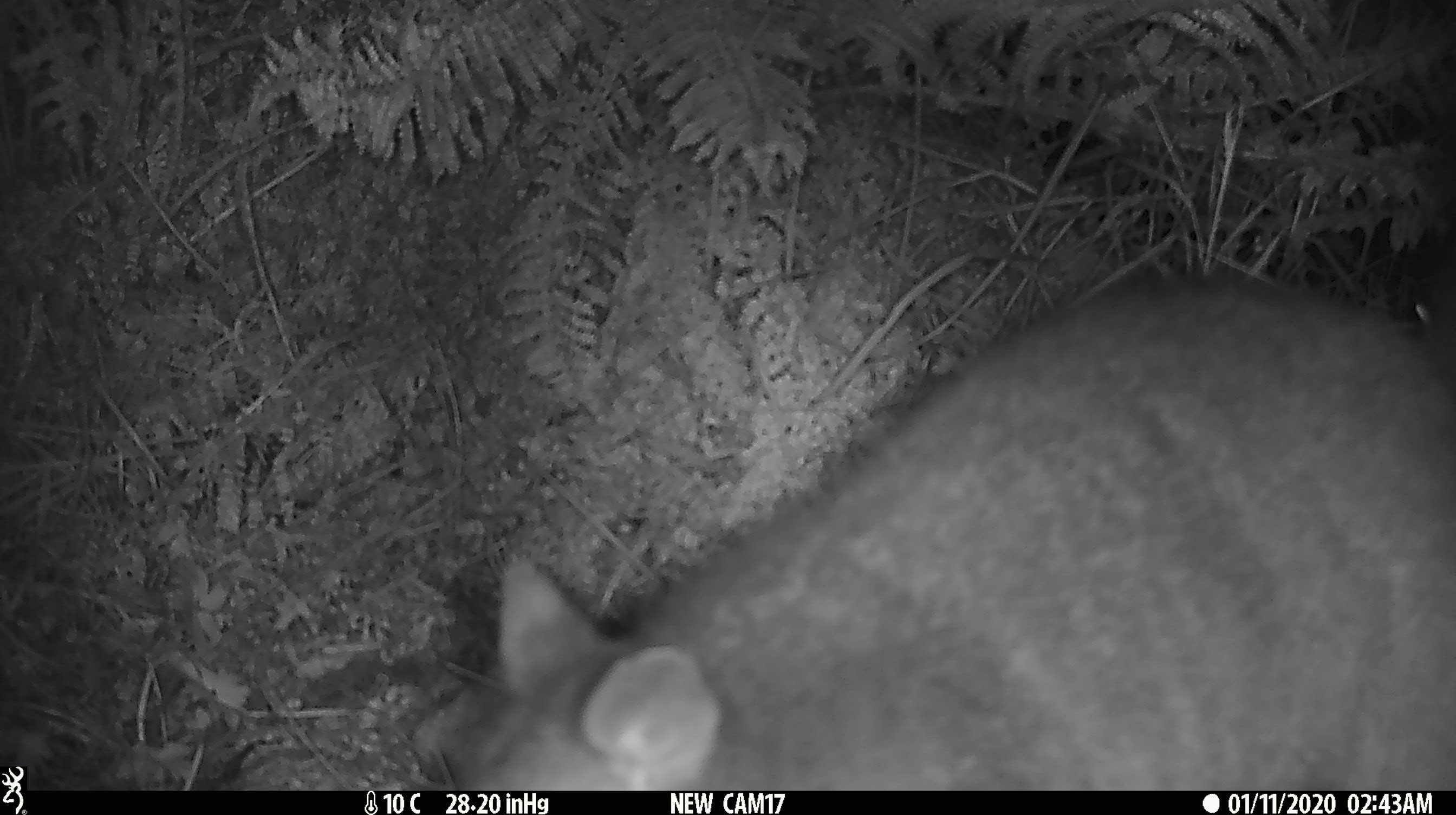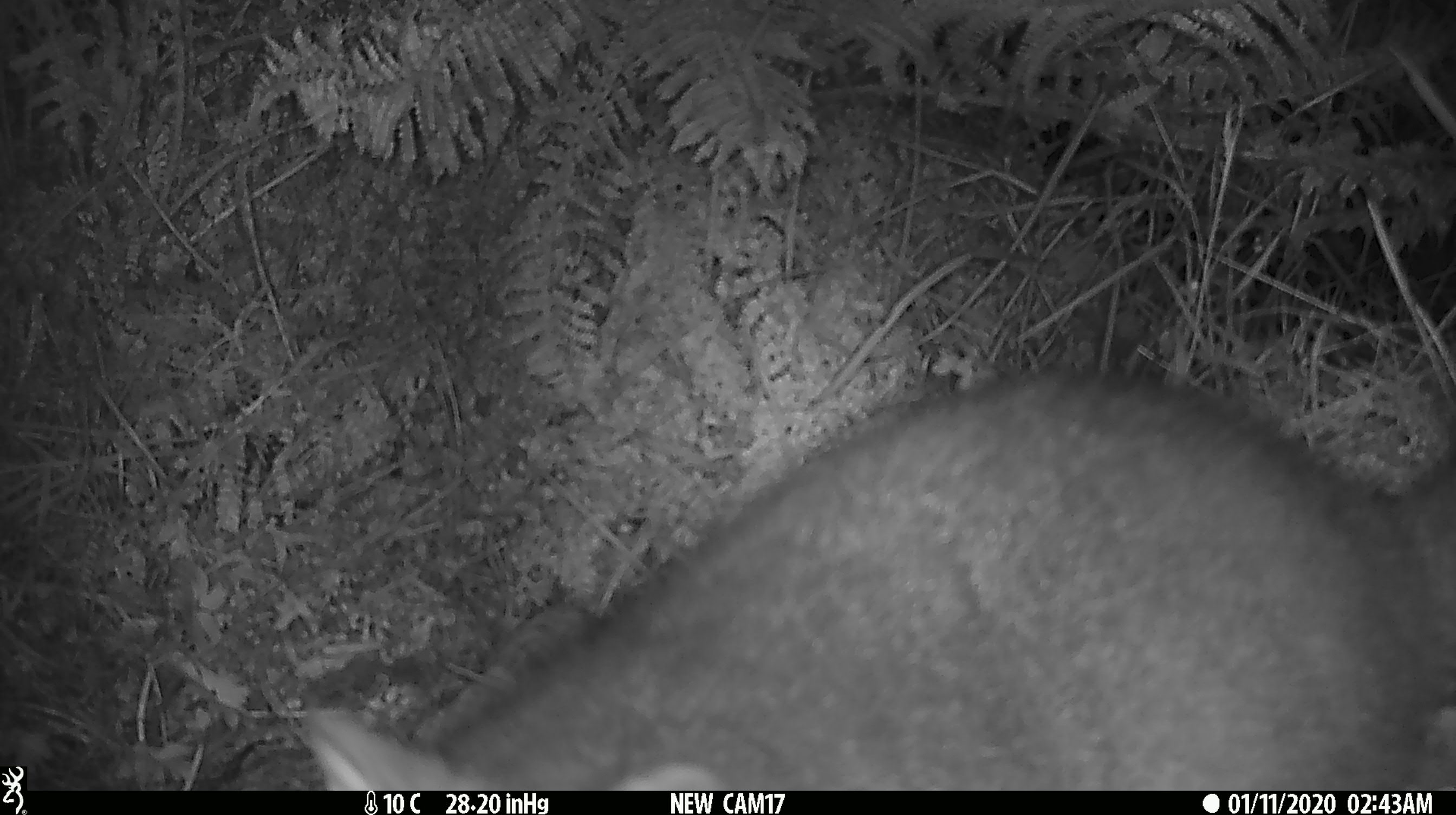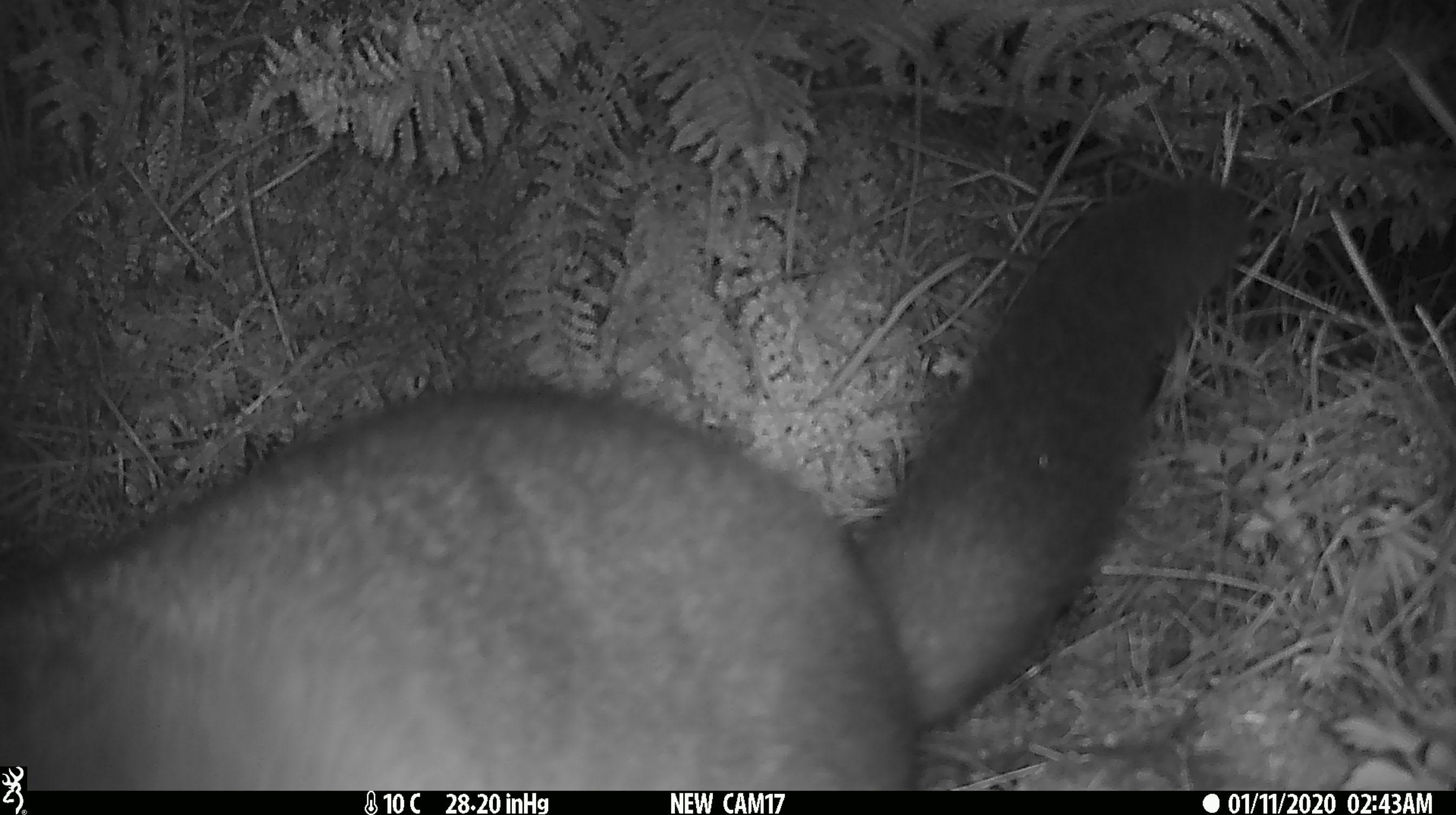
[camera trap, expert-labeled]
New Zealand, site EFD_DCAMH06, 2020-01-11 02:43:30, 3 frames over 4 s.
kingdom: Animalia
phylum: Chordata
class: Mammalia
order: Diprotodontia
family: Phalangeridae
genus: Trichosurus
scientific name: Trichosurus vulpecula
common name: common brushtail possum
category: possum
Possum (common brushtail possum) (Trichosurus vulpecula).